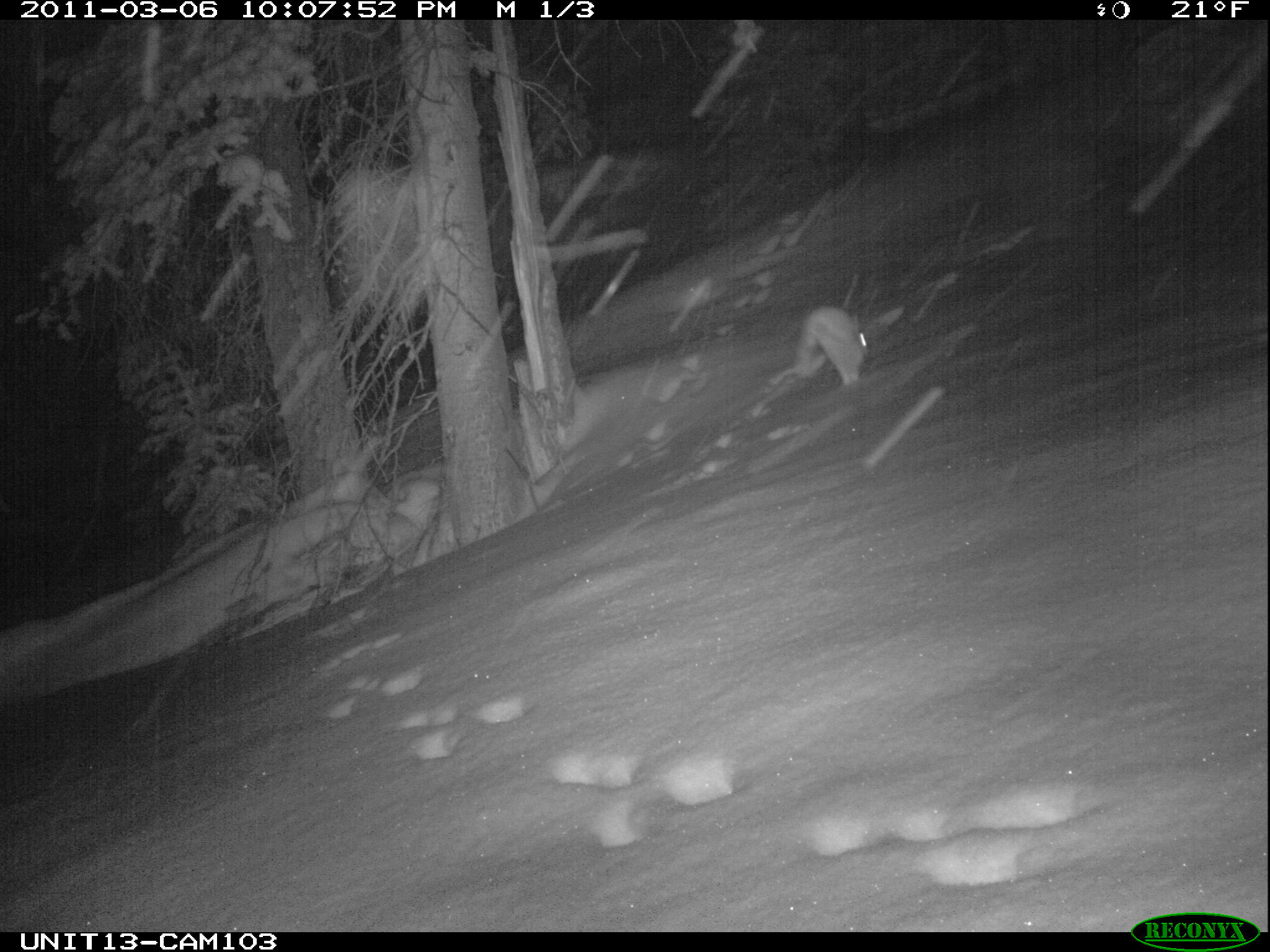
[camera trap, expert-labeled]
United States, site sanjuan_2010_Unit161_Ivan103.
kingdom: Animalia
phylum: Chordata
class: Mammalia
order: Lagomorpha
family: Leporidae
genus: Lepus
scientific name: Lepus americanus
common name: snowshoe hare